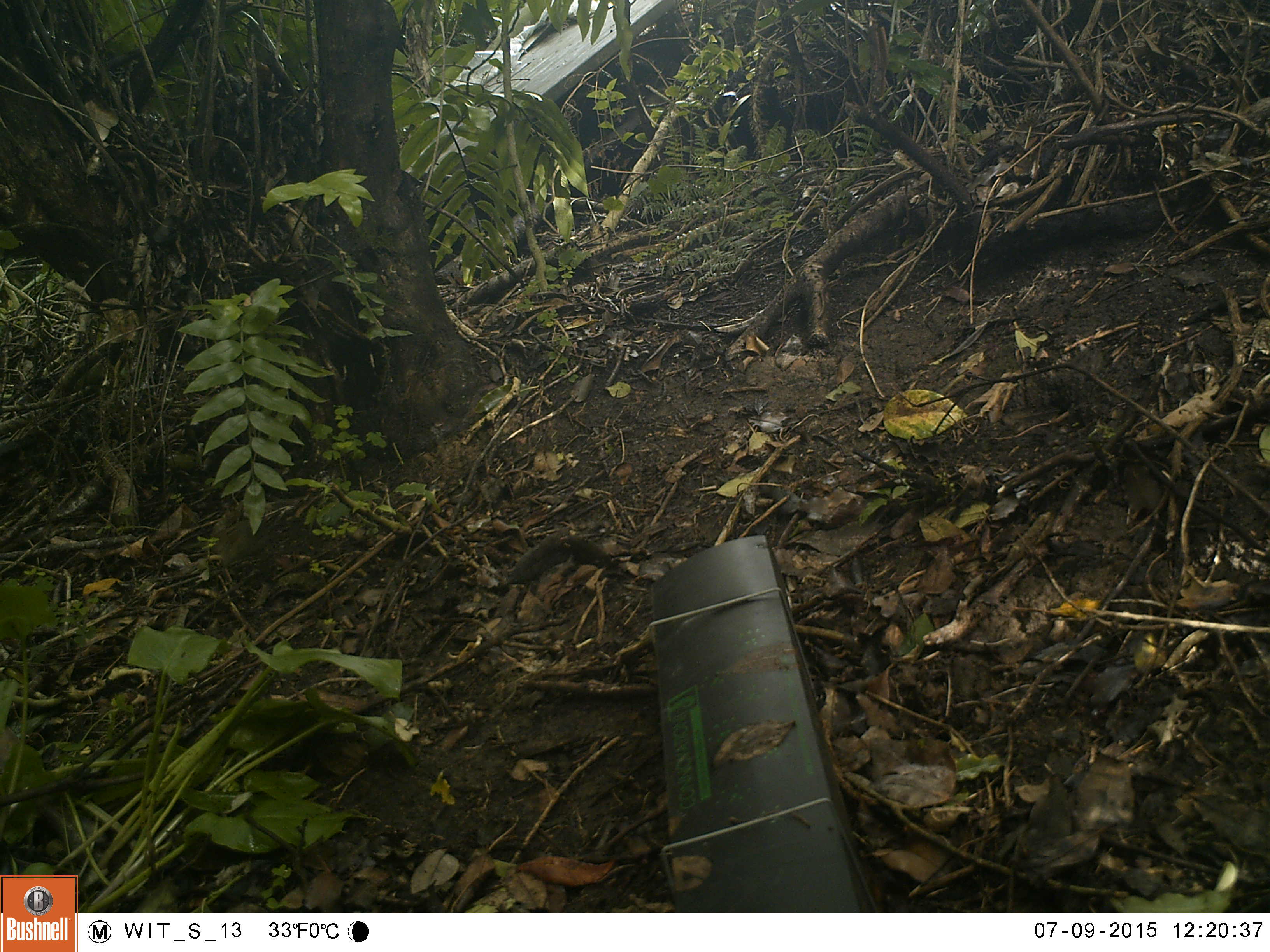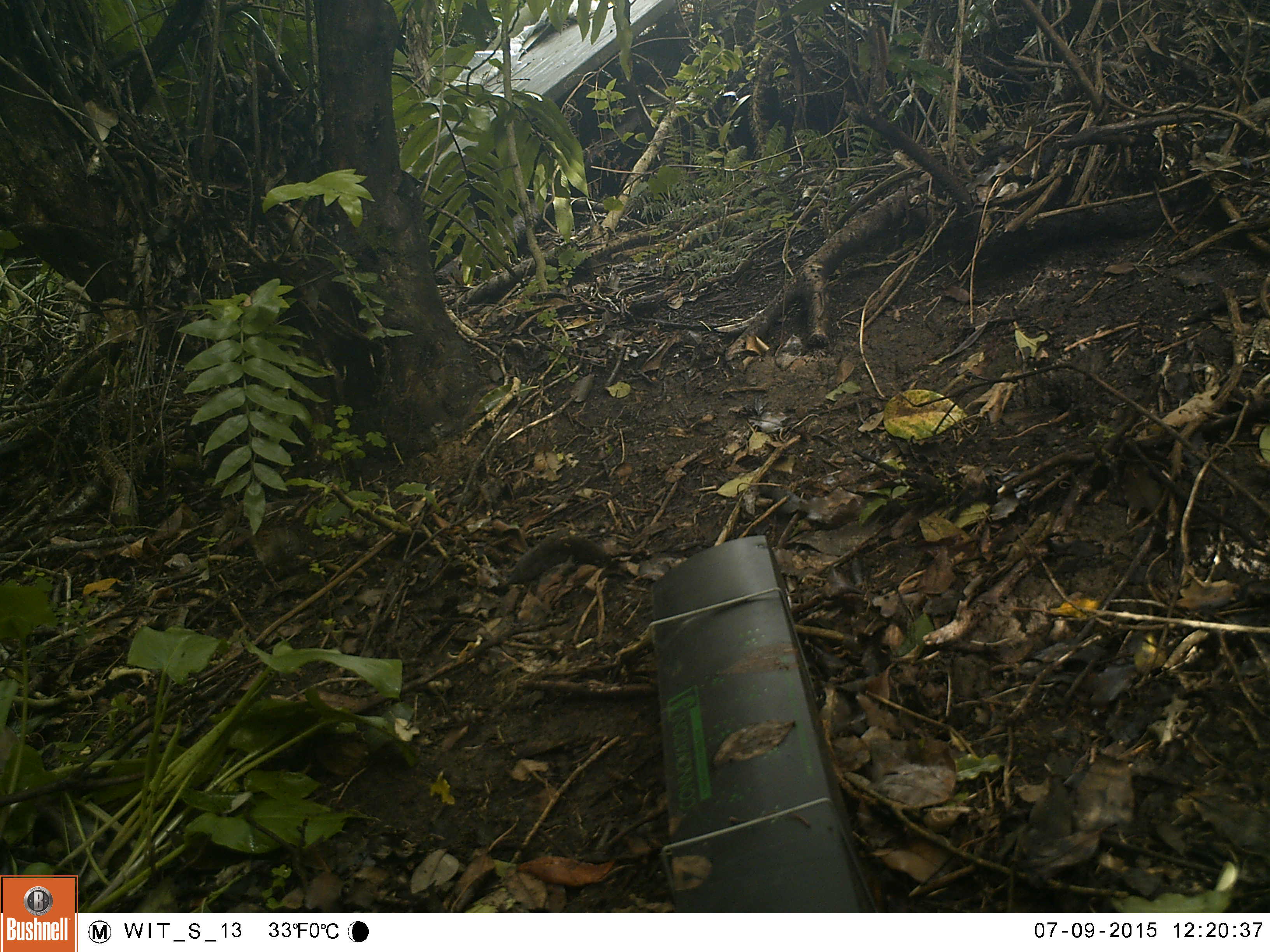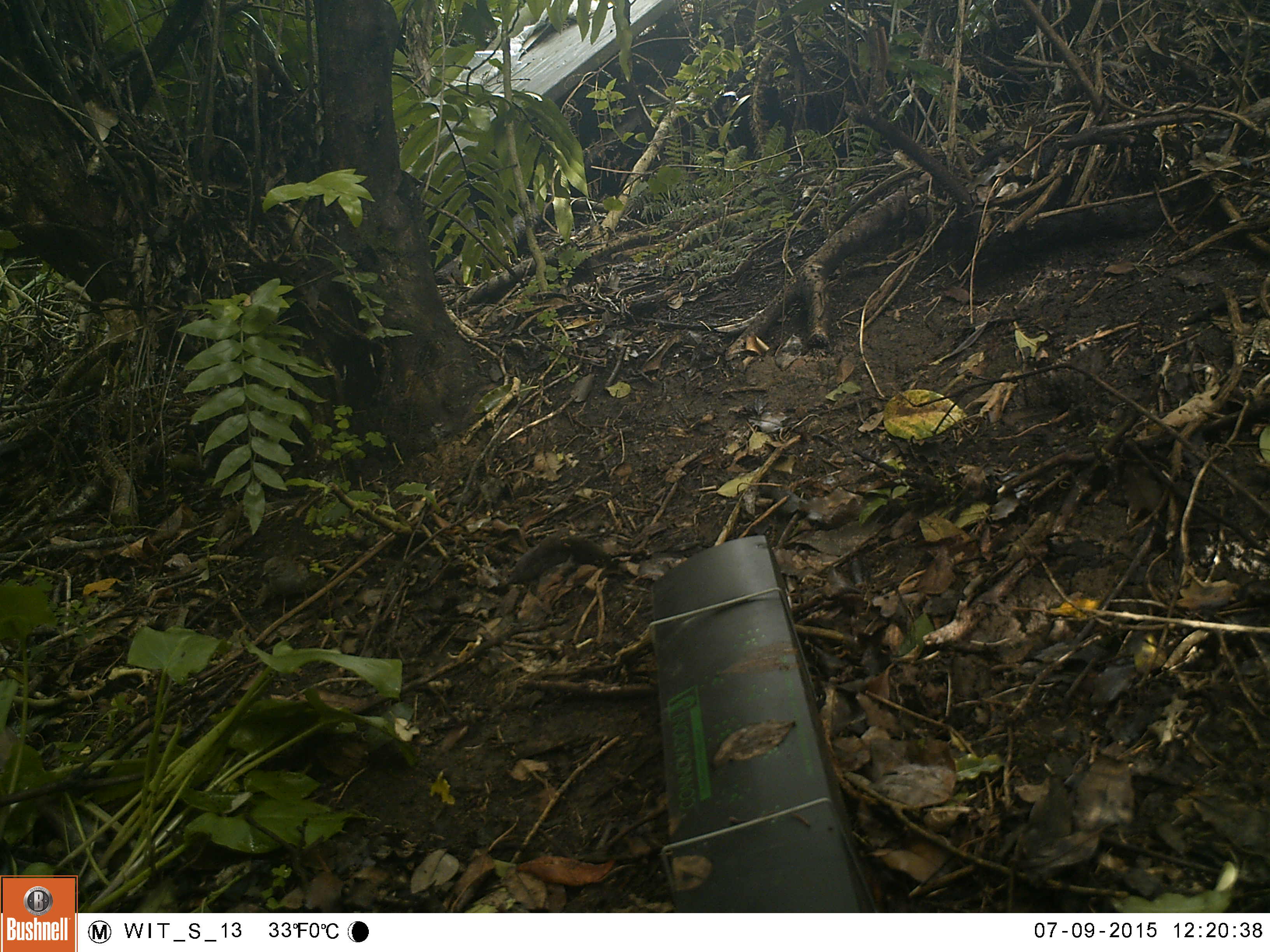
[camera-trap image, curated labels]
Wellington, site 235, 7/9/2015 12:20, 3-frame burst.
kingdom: Animalia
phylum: Chordata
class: Aves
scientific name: Aves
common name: bird